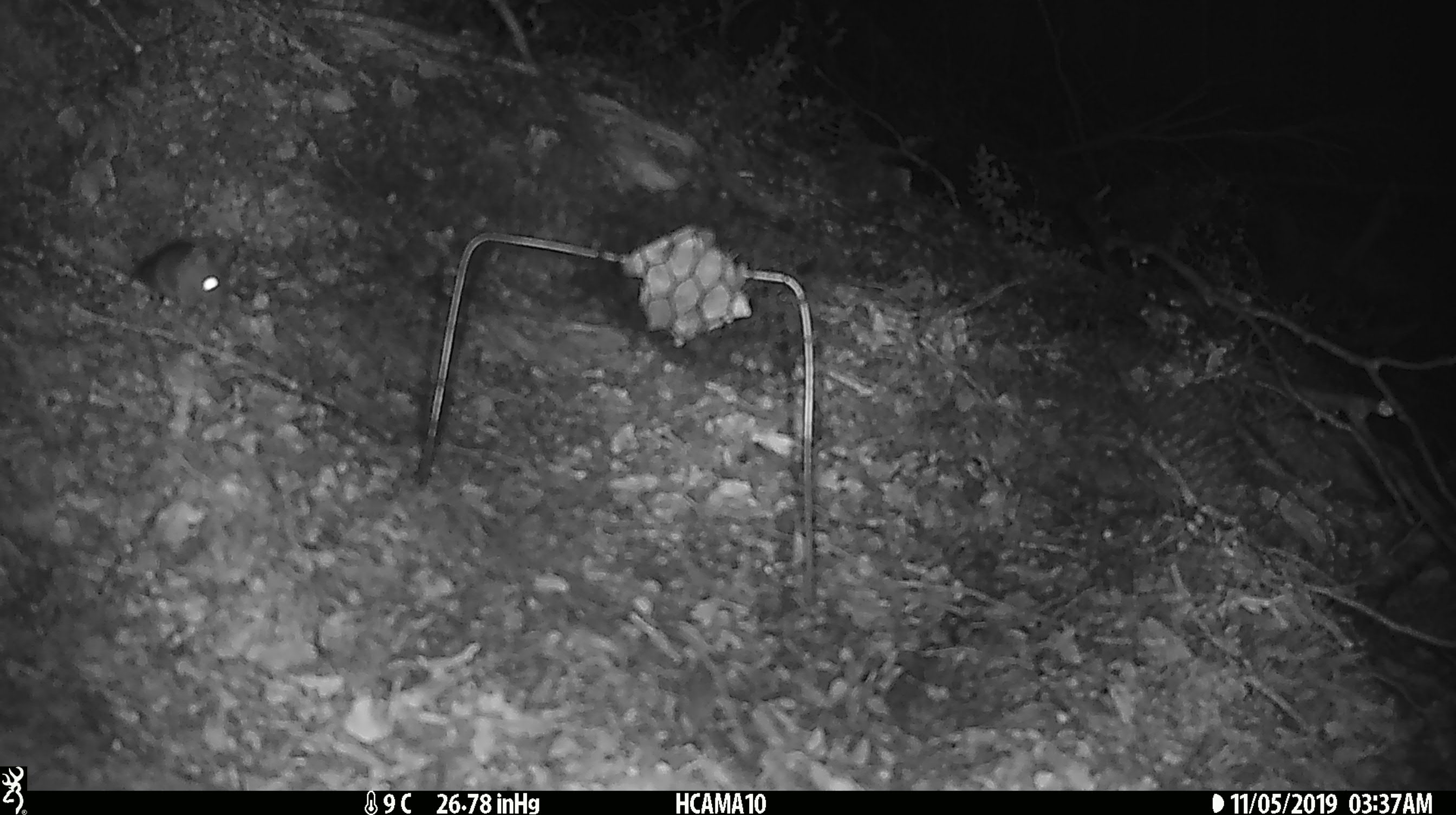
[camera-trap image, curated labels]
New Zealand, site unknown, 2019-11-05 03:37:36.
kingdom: Animalia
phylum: Chordata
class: Mammalia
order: Rodentia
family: Muridae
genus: Mus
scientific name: Mus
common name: mouse